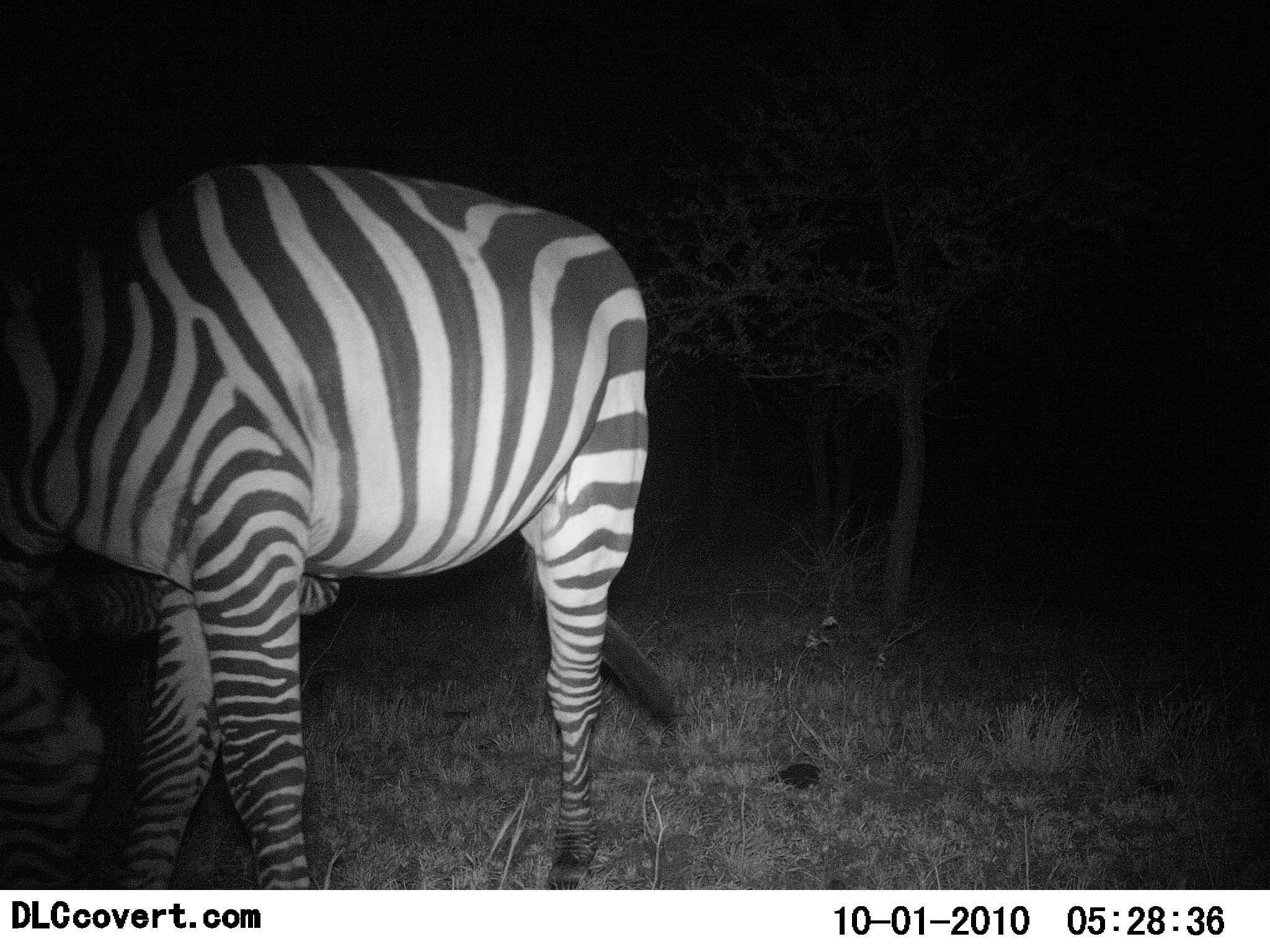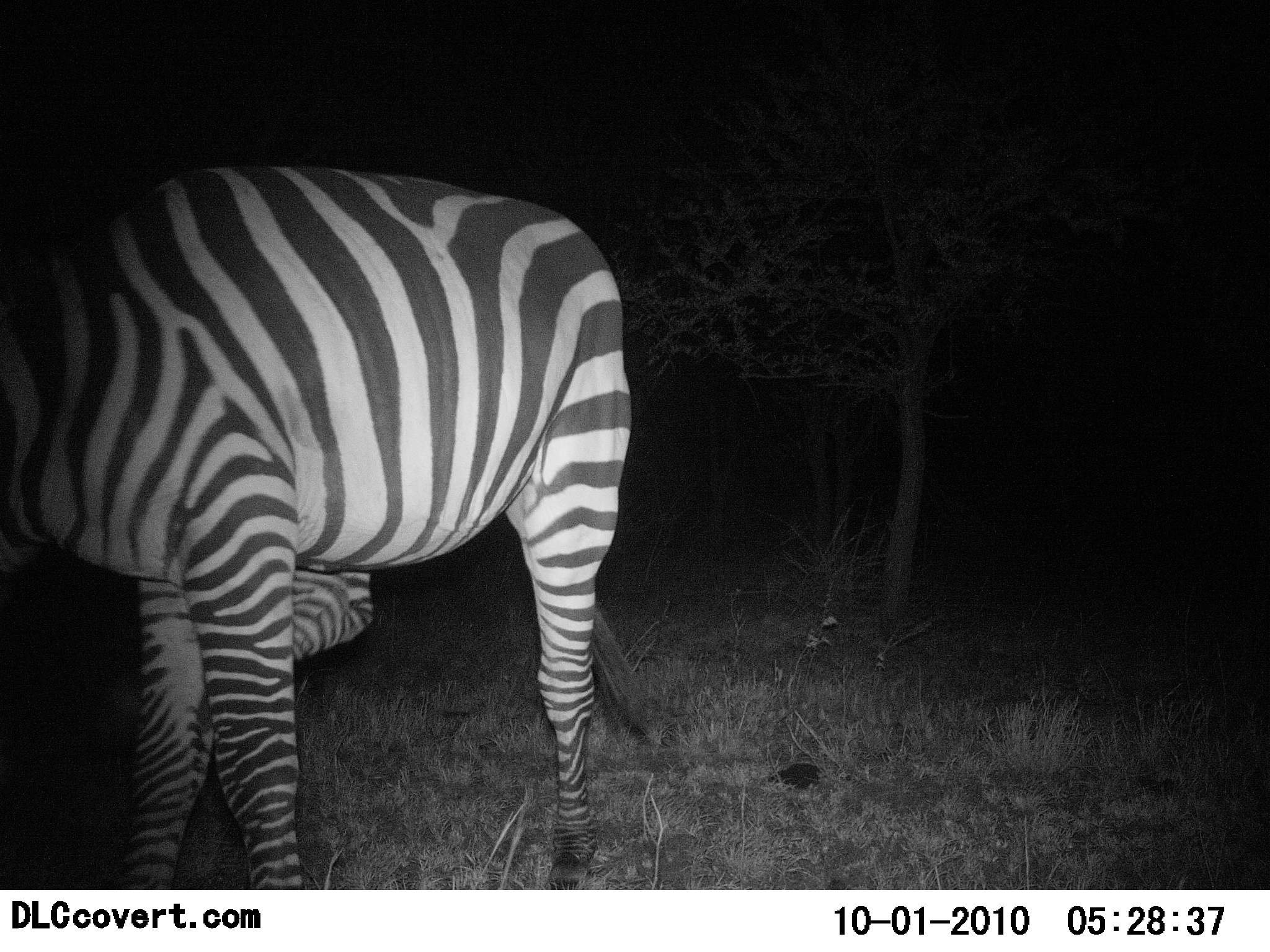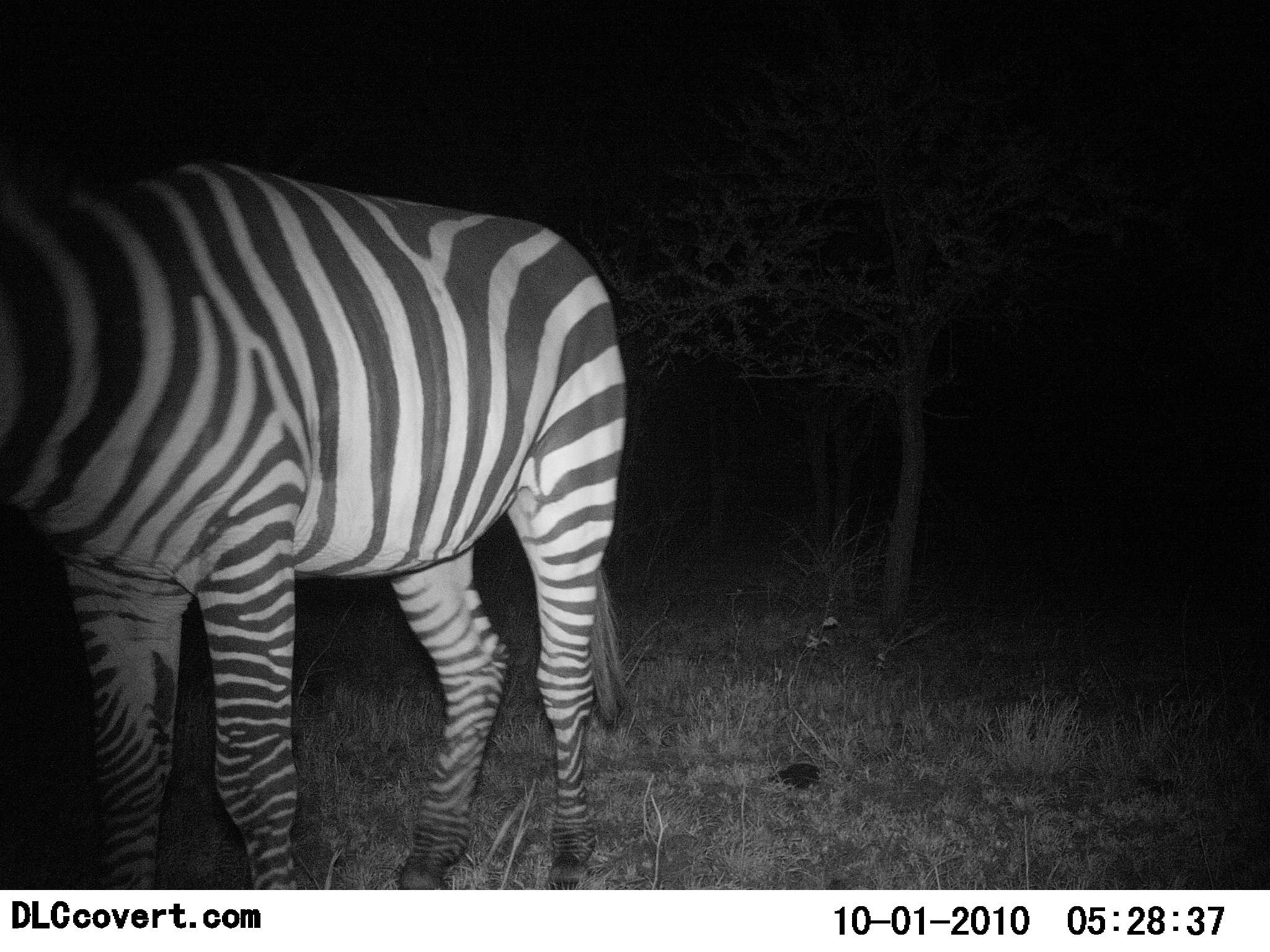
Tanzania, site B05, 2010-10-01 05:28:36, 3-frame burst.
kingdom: Animalia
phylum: Chordata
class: Mammalia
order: Perissodactyla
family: Equidae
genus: Equus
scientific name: Equus quagga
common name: plains zebra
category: zebra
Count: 1.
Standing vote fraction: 68%.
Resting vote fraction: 4%.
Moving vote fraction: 16%.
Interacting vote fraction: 12%.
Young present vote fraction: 0%.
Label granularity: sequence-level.